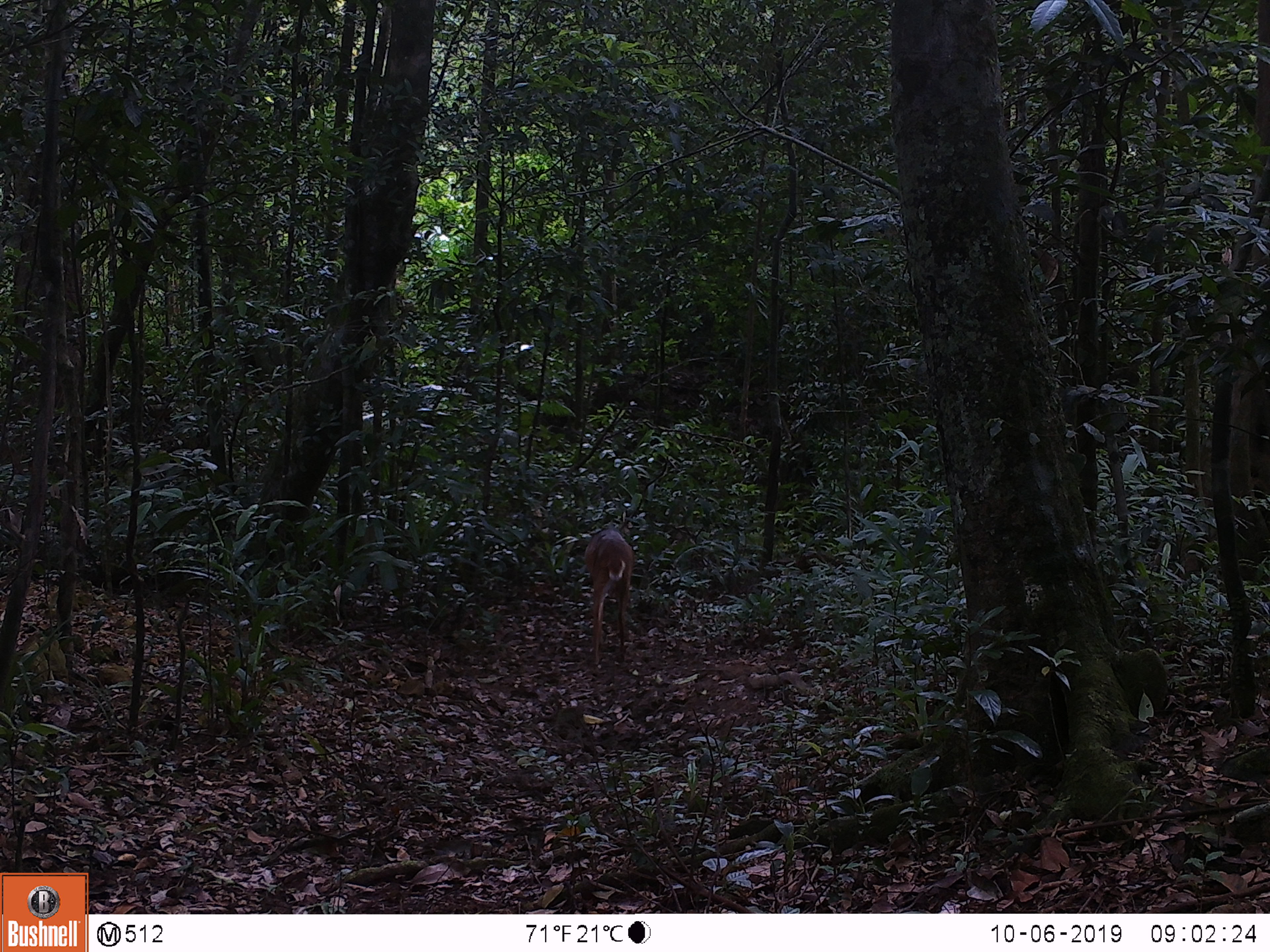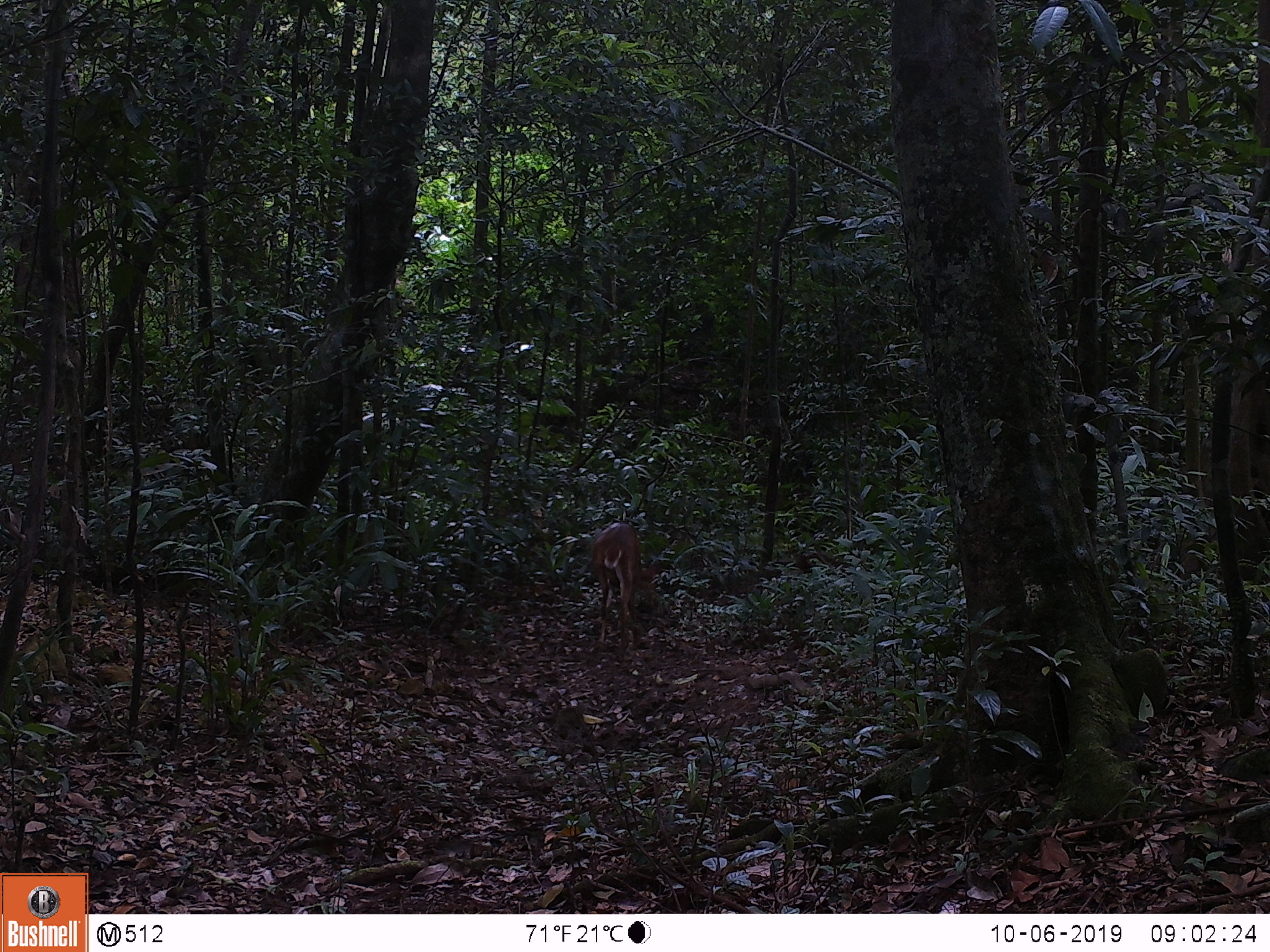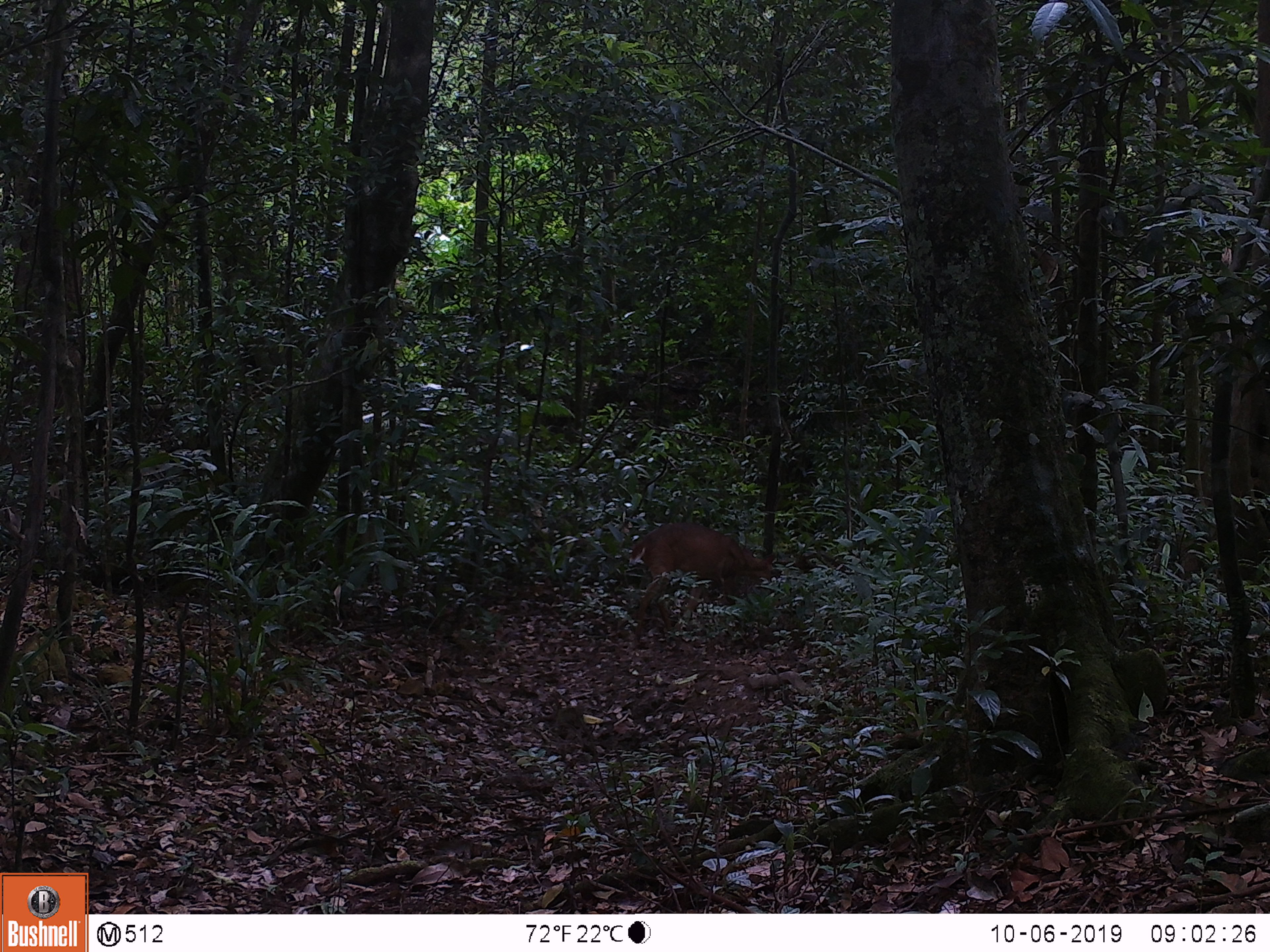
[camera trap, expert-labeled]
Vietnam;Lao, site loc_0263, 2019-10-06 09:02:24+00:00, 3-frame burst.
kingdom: Animalia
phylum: Chordata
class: Mammalia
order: Artiodactyla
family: Cervidae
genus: Muntiacus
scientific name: Muntiacus vuquangensis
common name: large-antlered muntjac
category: large antlered muntjac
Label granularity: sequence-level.